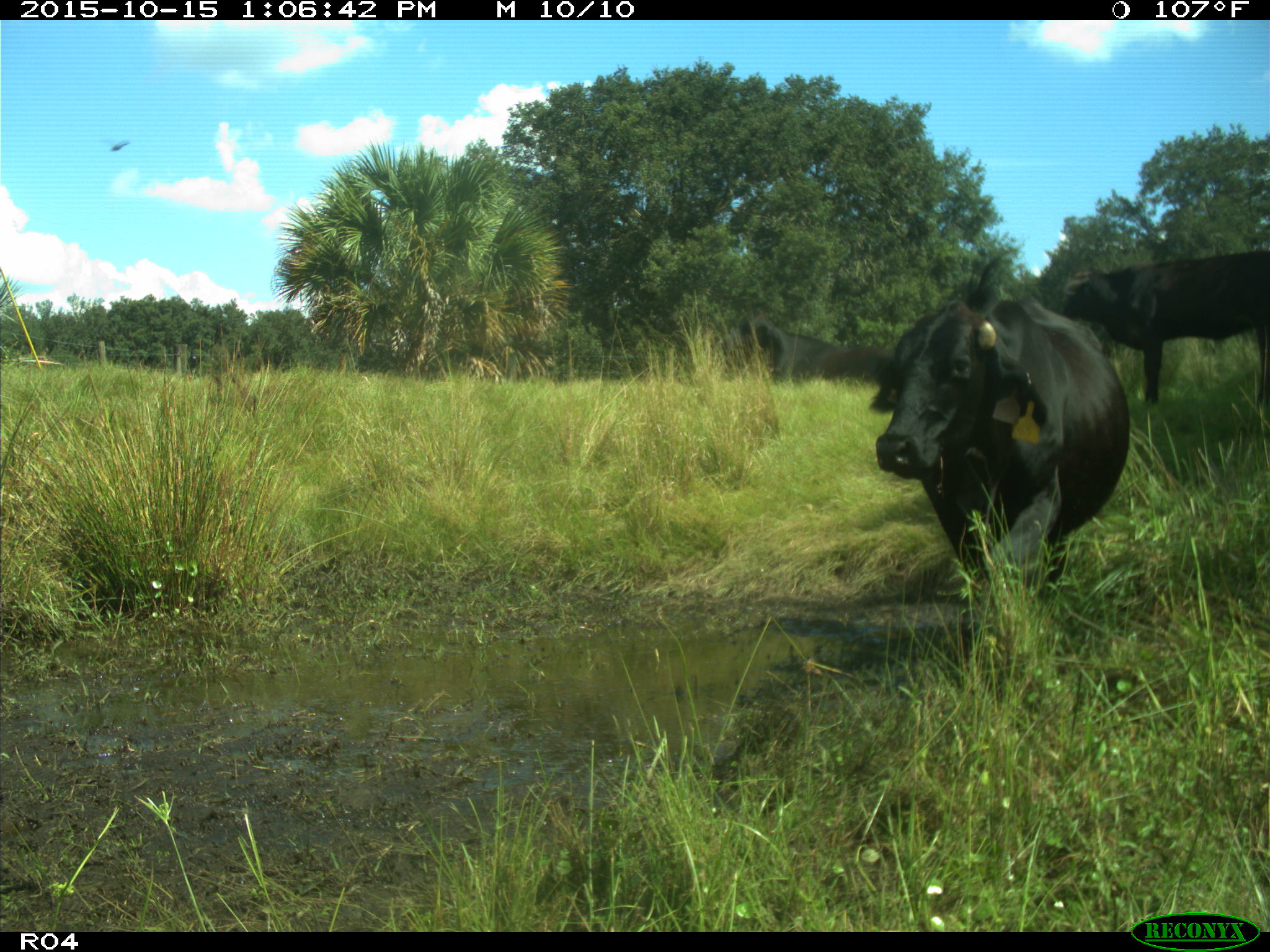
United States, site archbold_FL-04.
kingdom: Animalia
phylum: Chordata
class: Mammalia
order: Artiodactyla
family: Bovidae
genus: Bos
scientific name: Bos taurus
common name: domestic cow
Bos taurus (domestic cow).